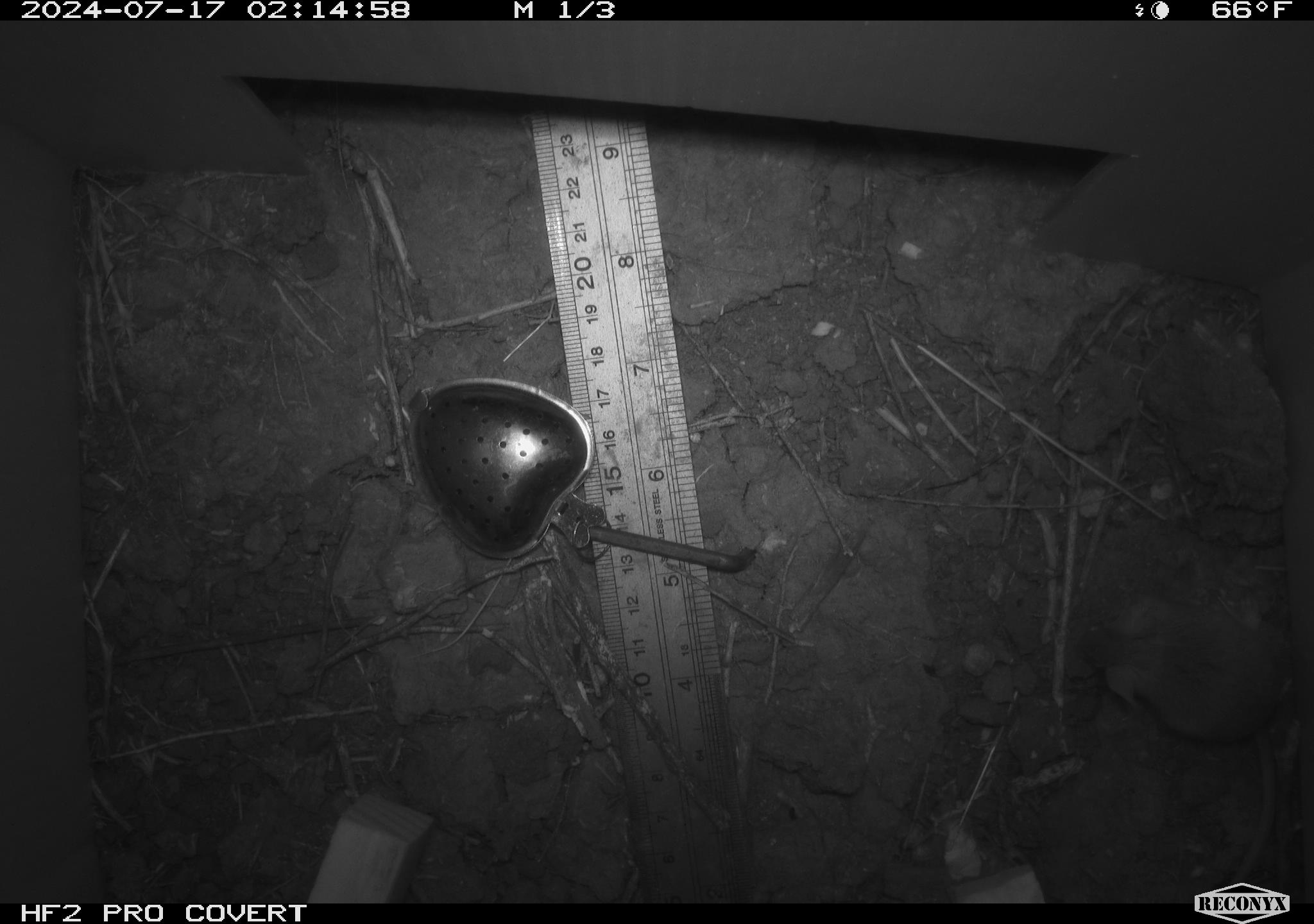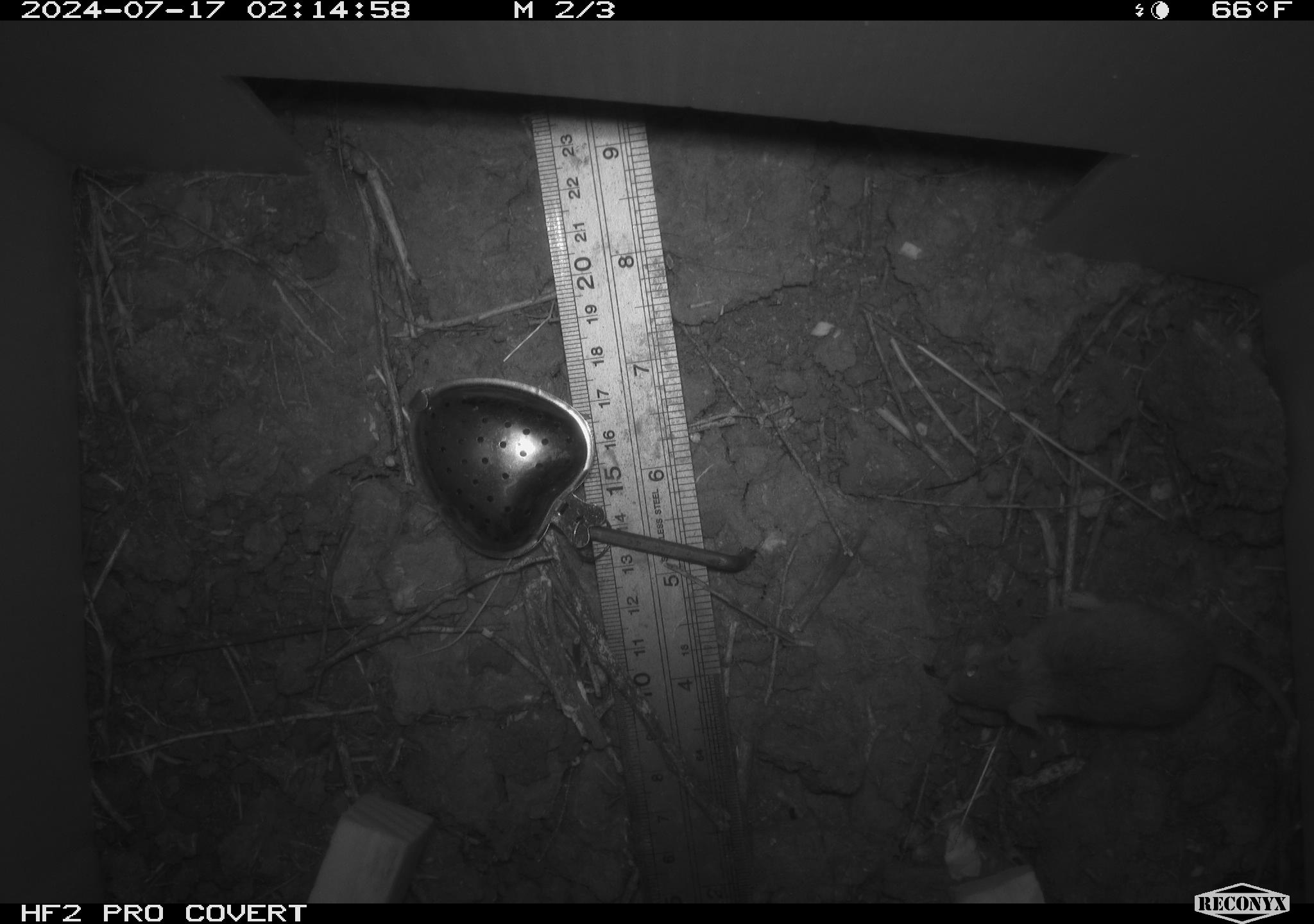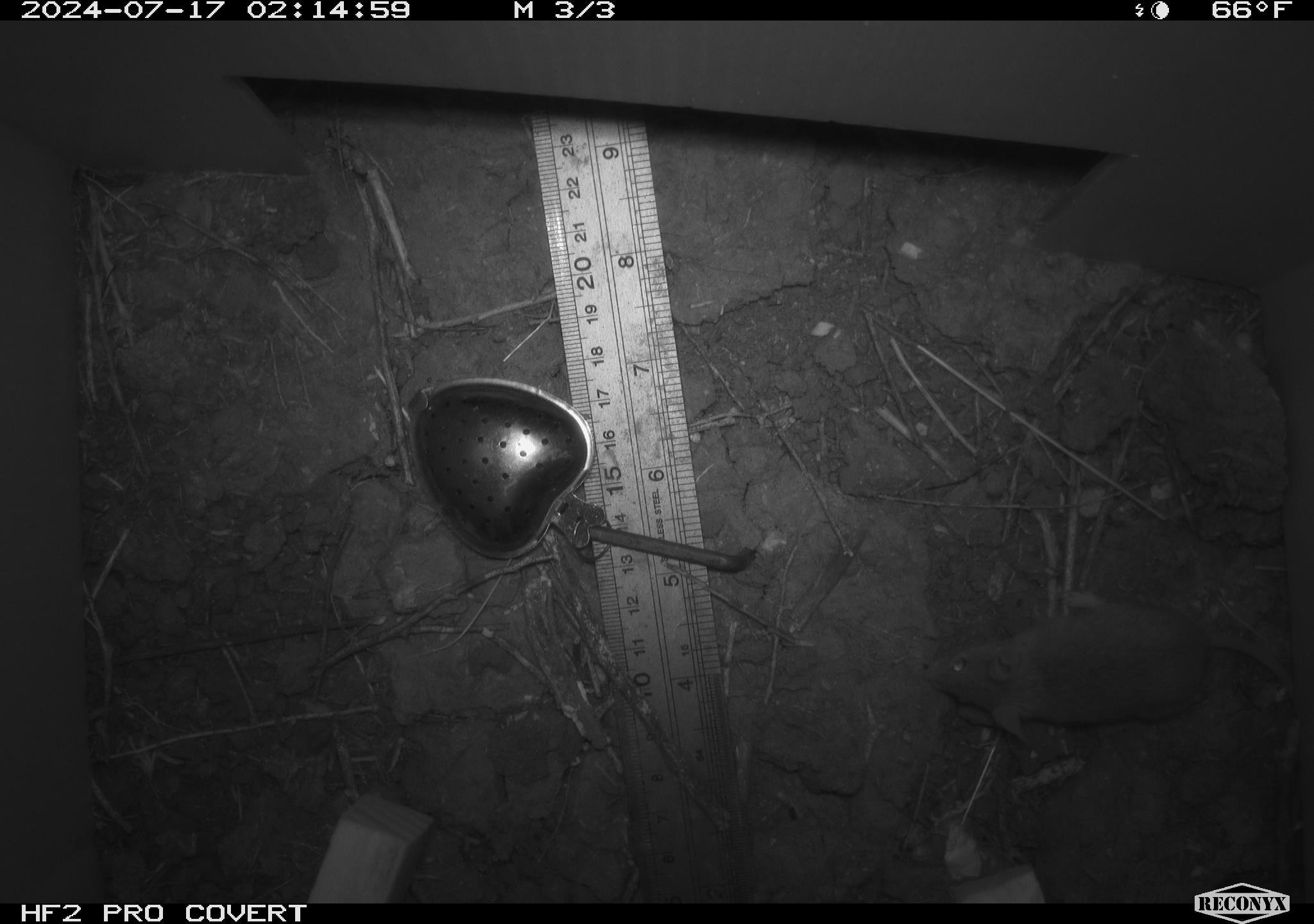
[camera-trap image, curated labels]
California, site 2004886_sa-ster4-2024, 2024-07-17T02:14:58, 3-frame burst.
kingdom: Animalia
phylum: Chordata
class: Mammalia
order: Rodentia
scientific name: Rodentia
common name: mouse species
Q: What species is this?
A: Mouse species (Rodentia).